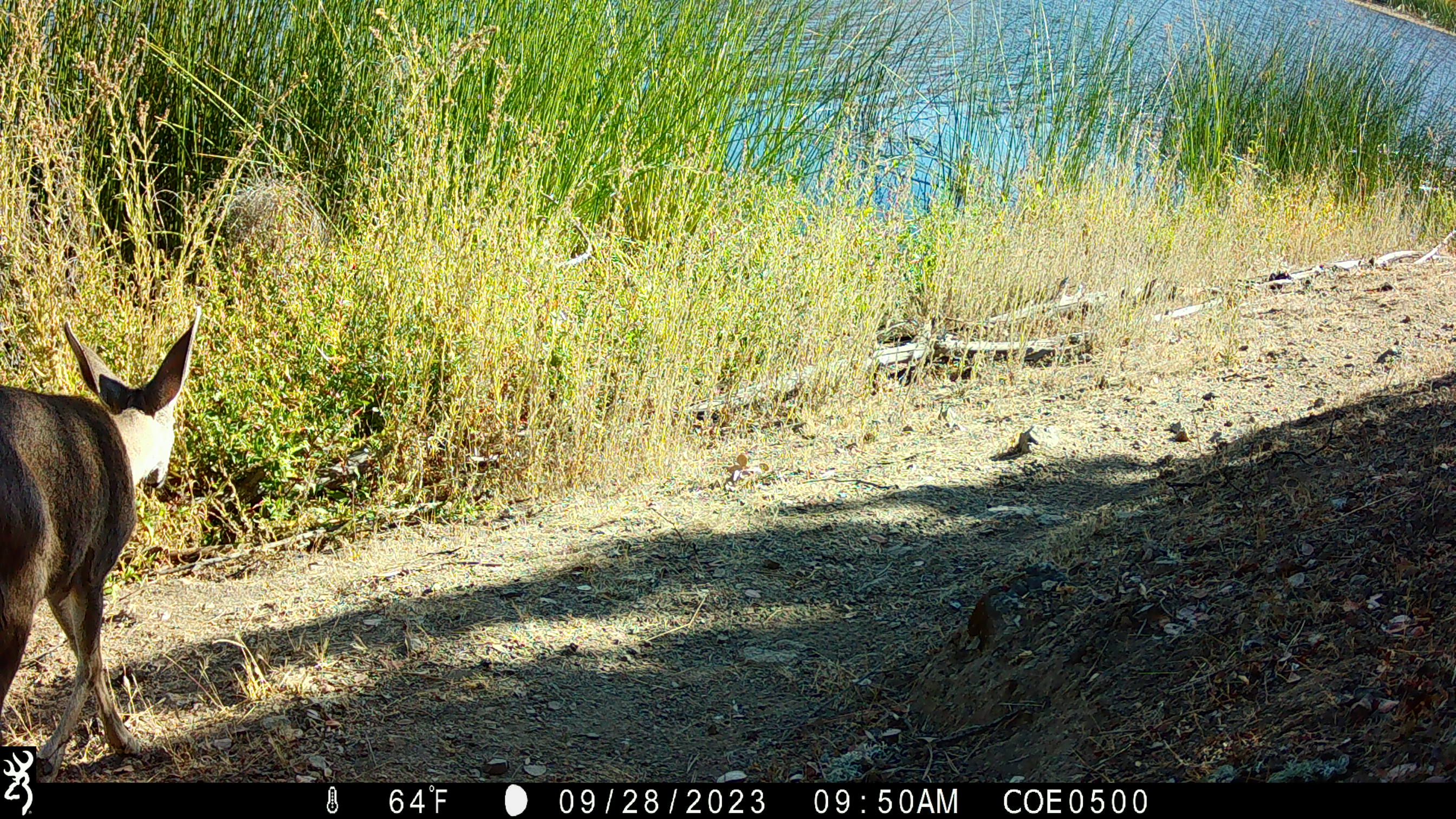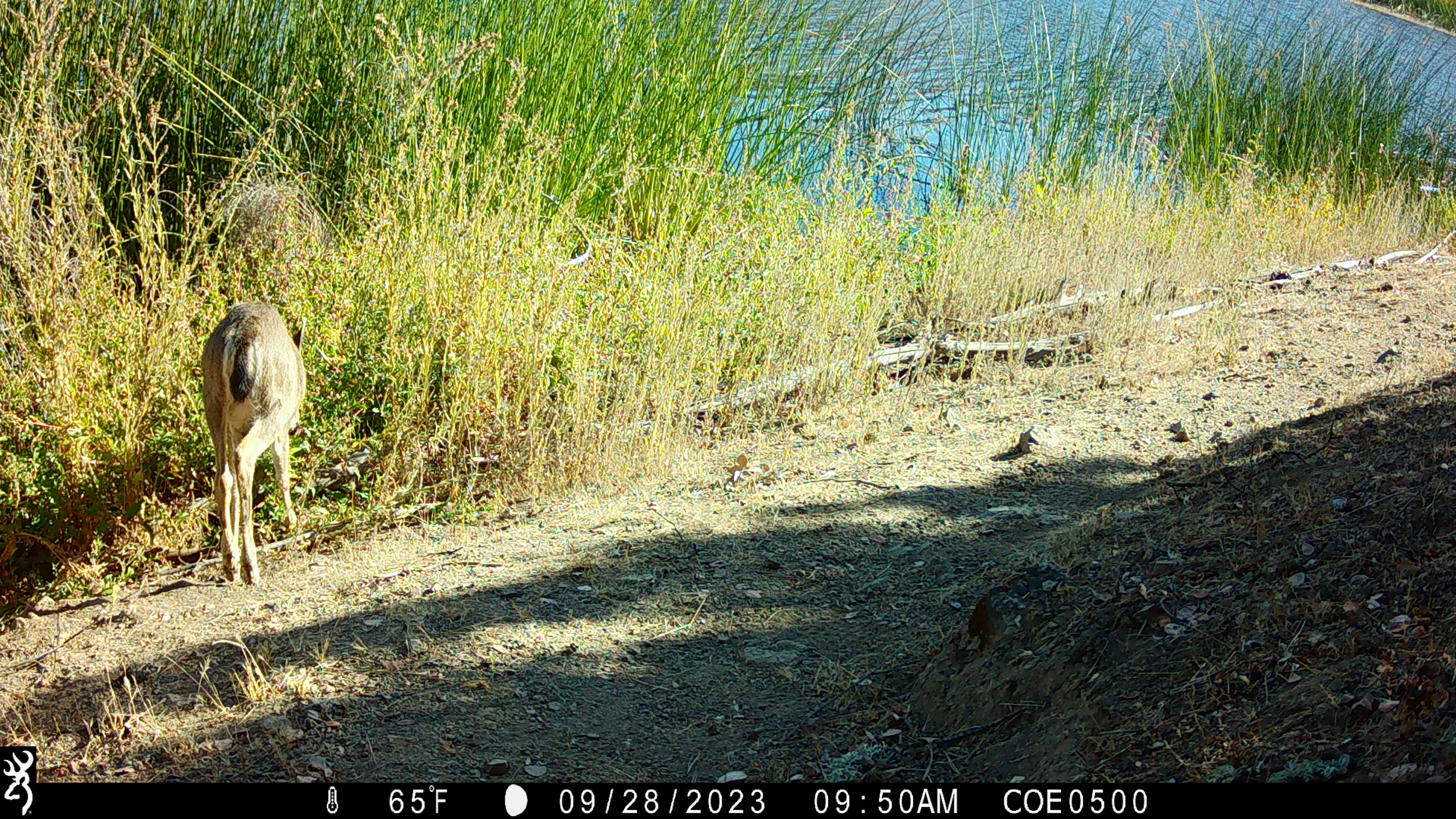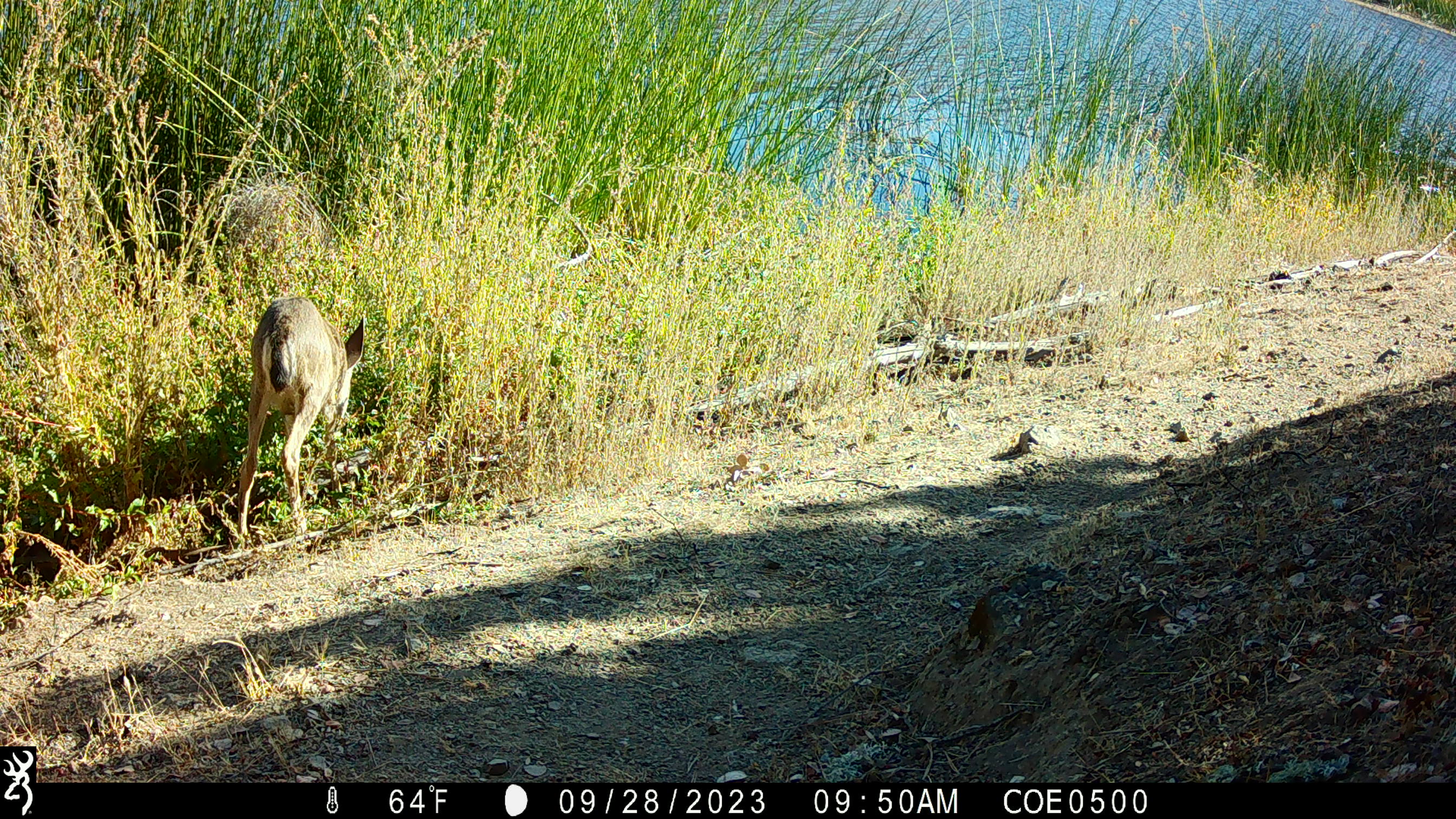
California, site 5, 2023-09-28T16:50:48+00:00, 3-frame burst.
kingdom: Animalia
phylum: Chordata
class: Mammalia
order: Artiodactyla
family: Cervidae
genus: Odocoileus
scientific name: Odocoileus hemionus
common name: mule deer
Mule deer (Odocoileus hemionus).